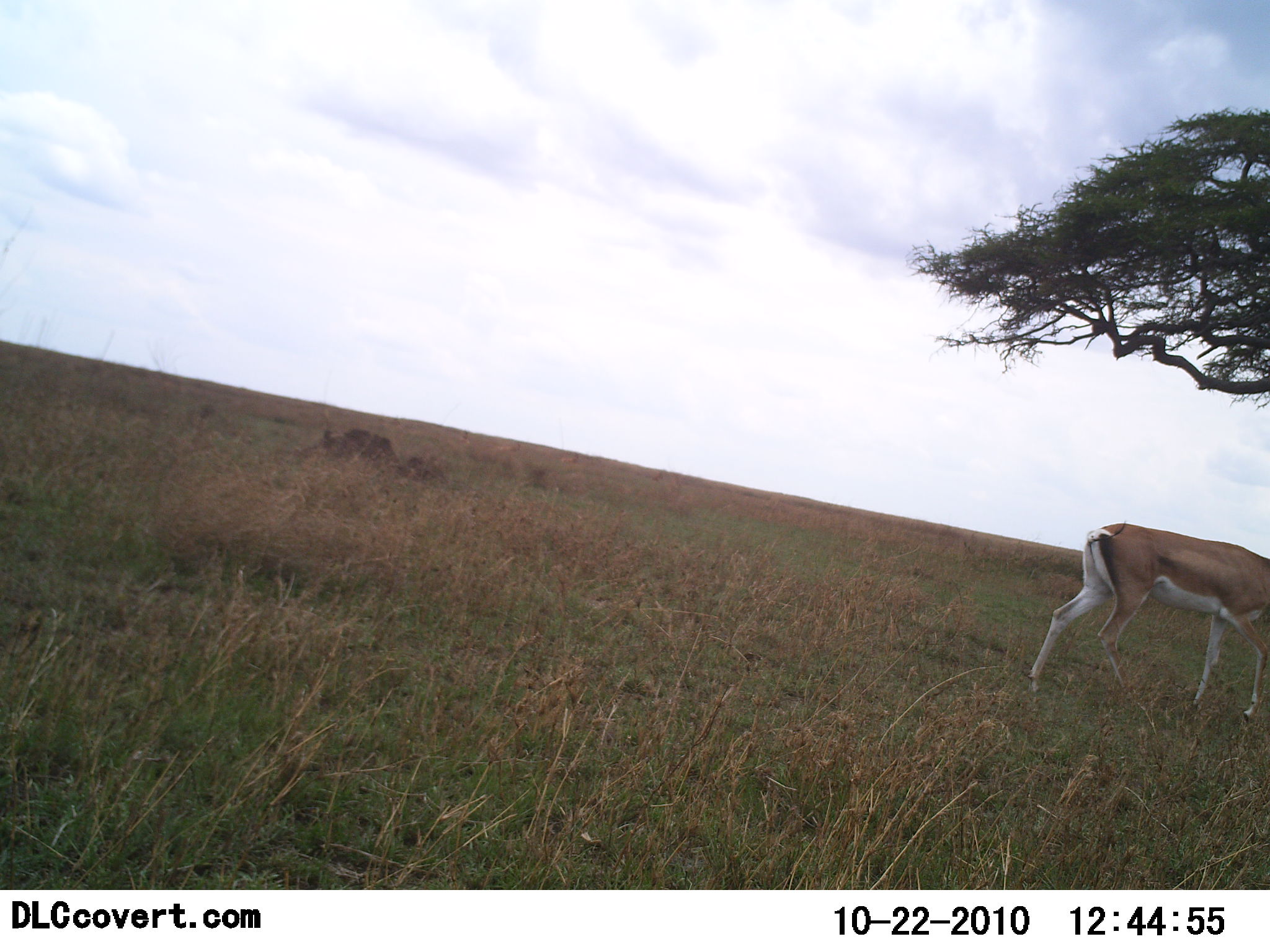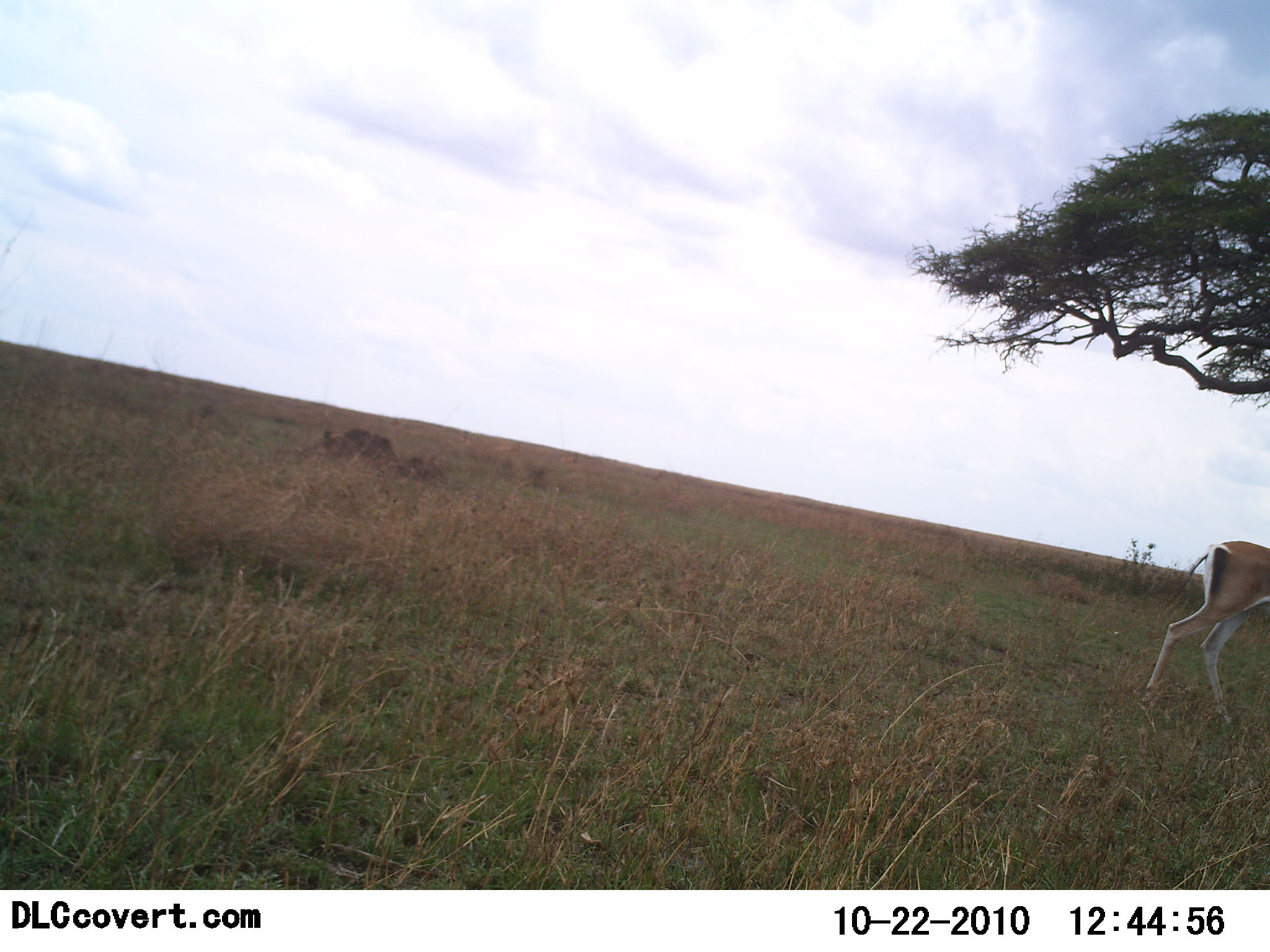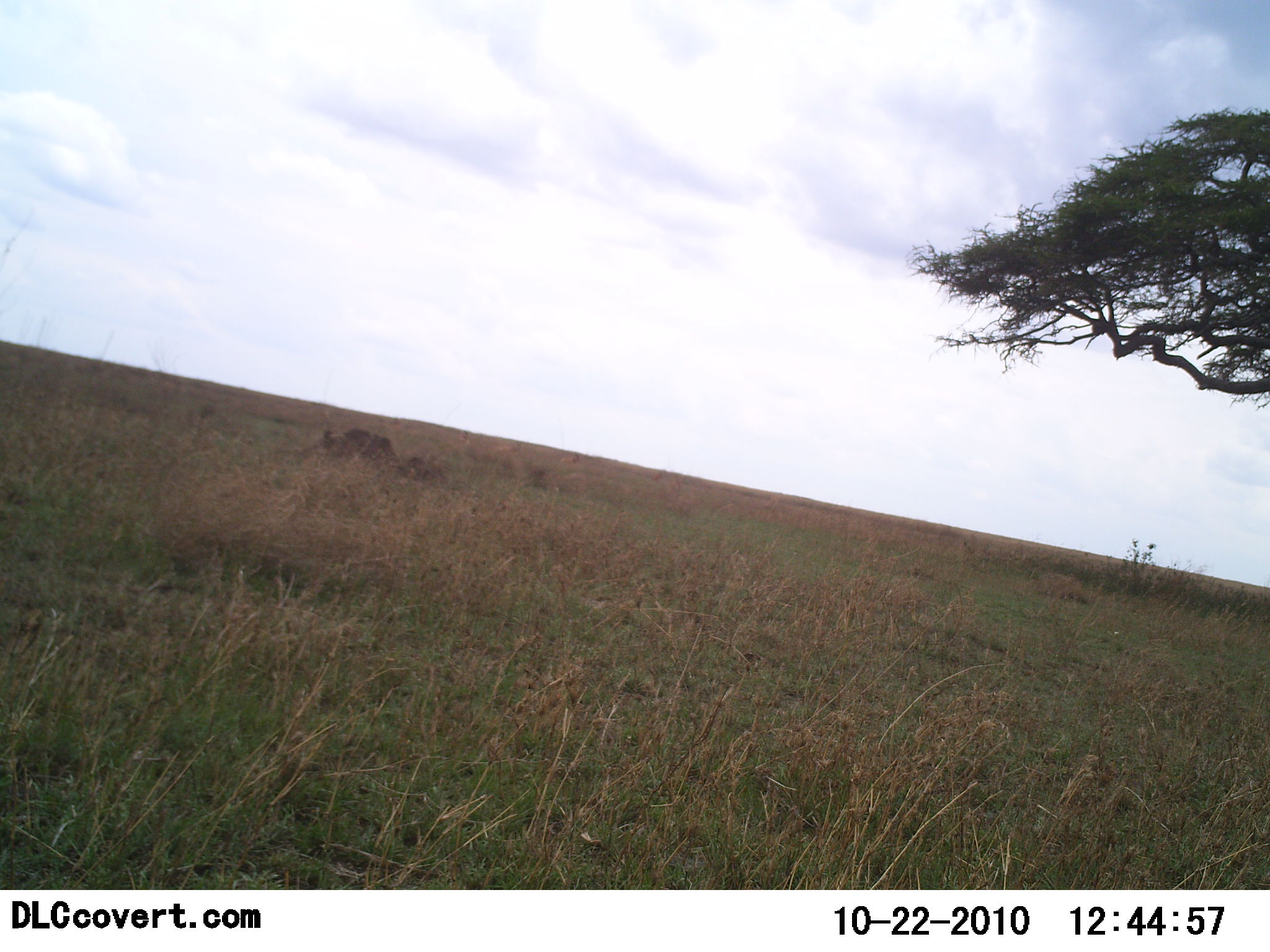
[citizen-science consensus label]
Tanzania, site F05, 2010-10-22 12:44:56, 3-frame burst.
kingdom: Animalia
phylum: Chordata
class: Mammalia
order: Artiodactyla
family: Bovidae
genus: Nanger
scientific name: Nanger granti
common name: grant's gazelle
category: gazellegrants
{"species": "gazellegrants (grant's gazelle) (Nanger granti)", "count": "1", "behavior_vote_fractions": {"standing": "0%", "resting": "0%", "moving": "100%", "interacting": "0%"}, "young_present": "0%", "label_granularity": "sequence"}